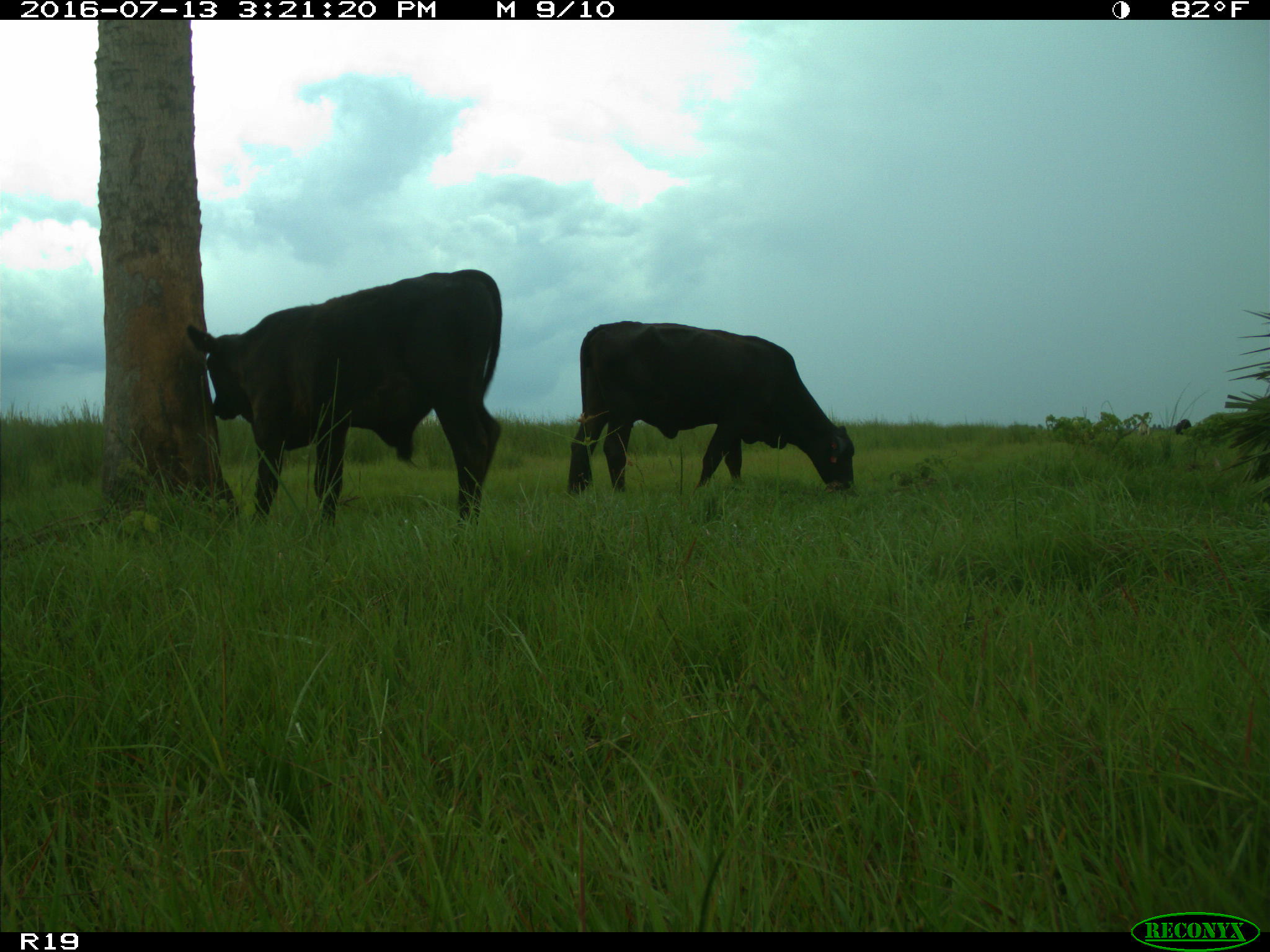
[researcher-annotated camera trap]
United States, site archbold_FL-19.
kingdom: Animalia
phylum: Chordata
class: Mammalia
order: Artiodactyla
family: Bovidae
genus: Bos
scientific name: Bos taurus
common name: domestic cow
Bos taurus (domestic cow).